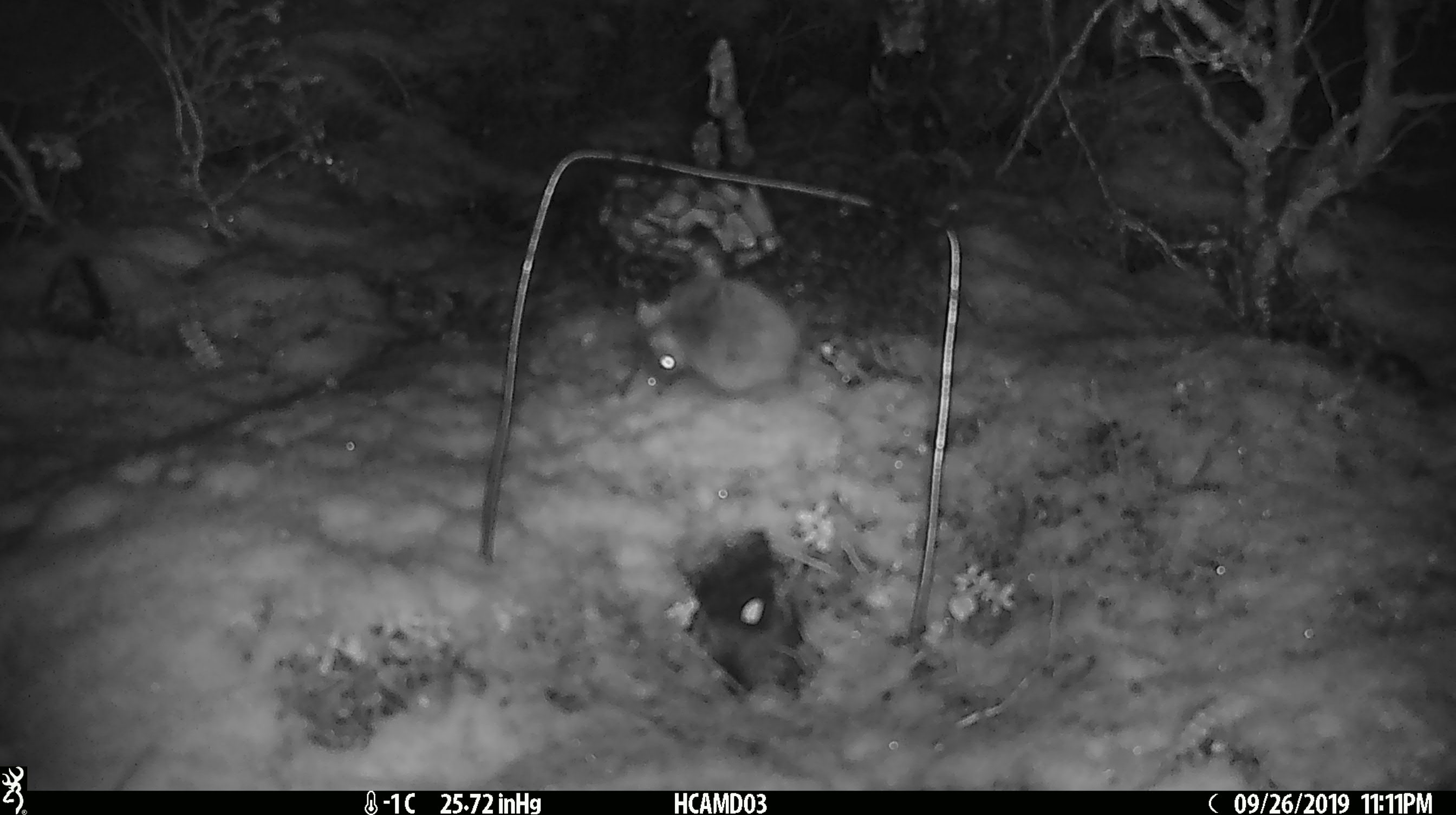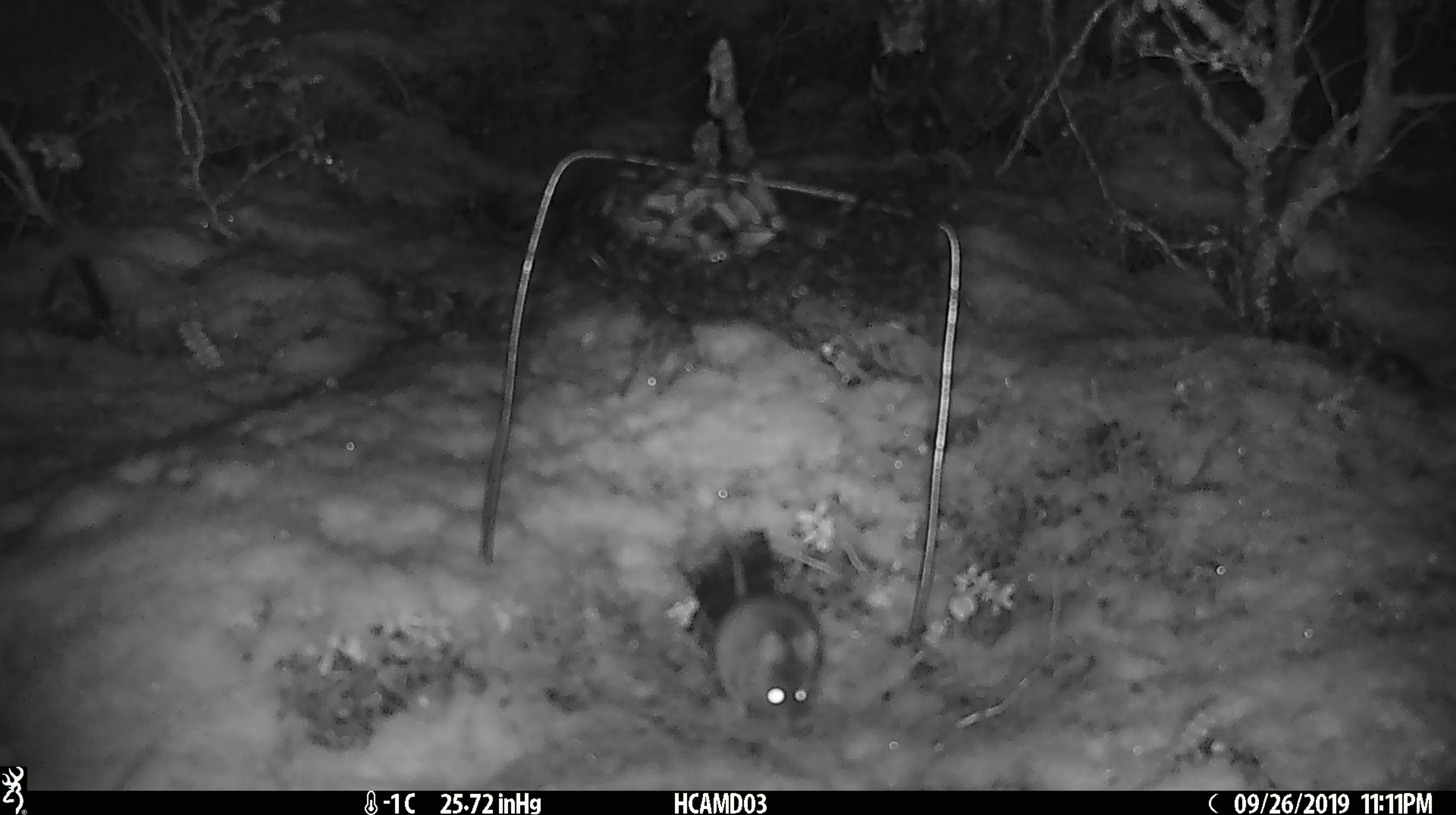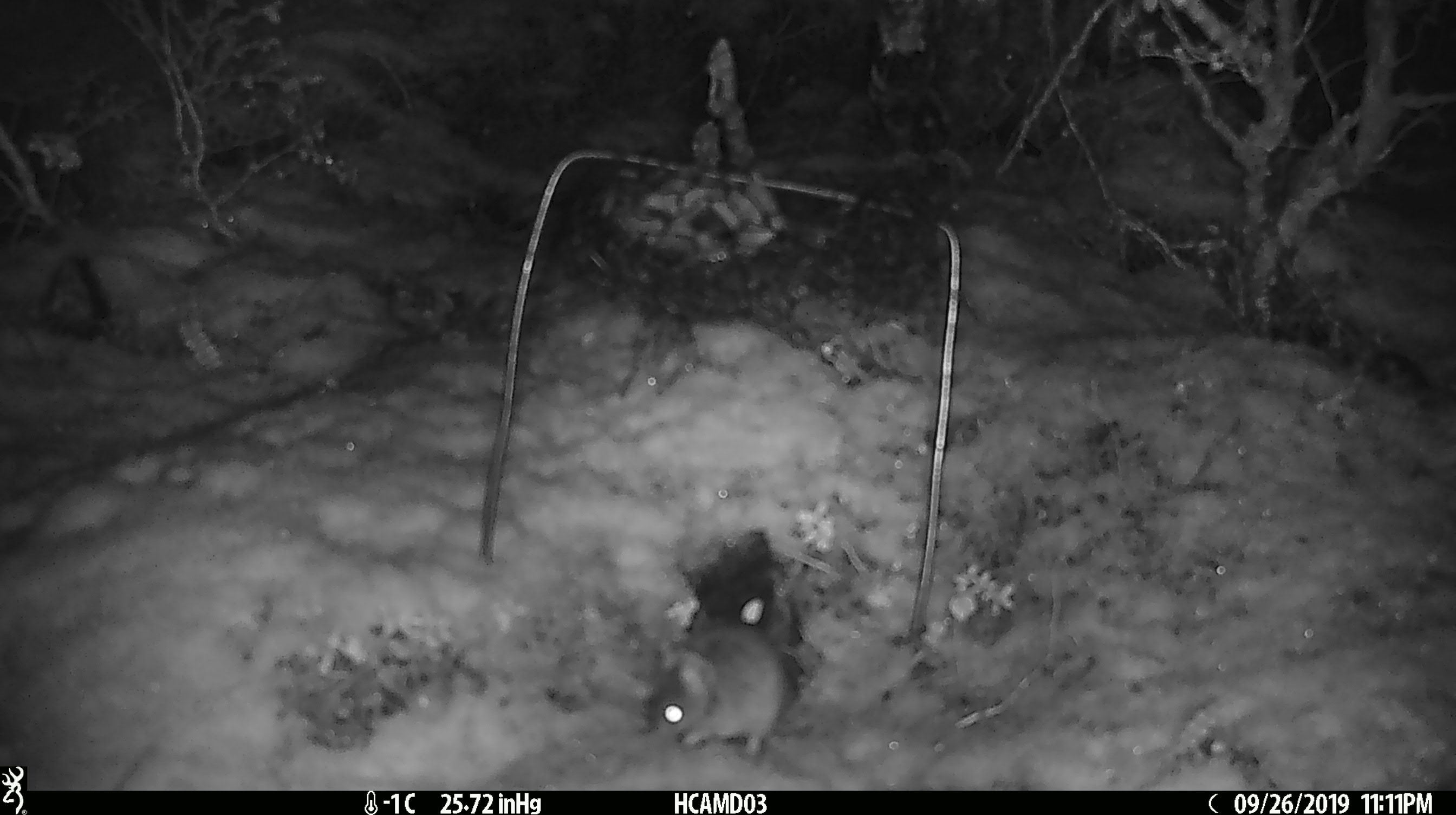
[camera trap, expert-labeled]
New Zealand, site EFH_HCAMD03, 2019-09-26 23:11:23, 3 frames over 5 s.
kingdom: Animalia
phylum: Chordata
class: Mammalia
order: Rodentia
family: Muridae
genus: Mus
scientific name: Mus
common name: mouse